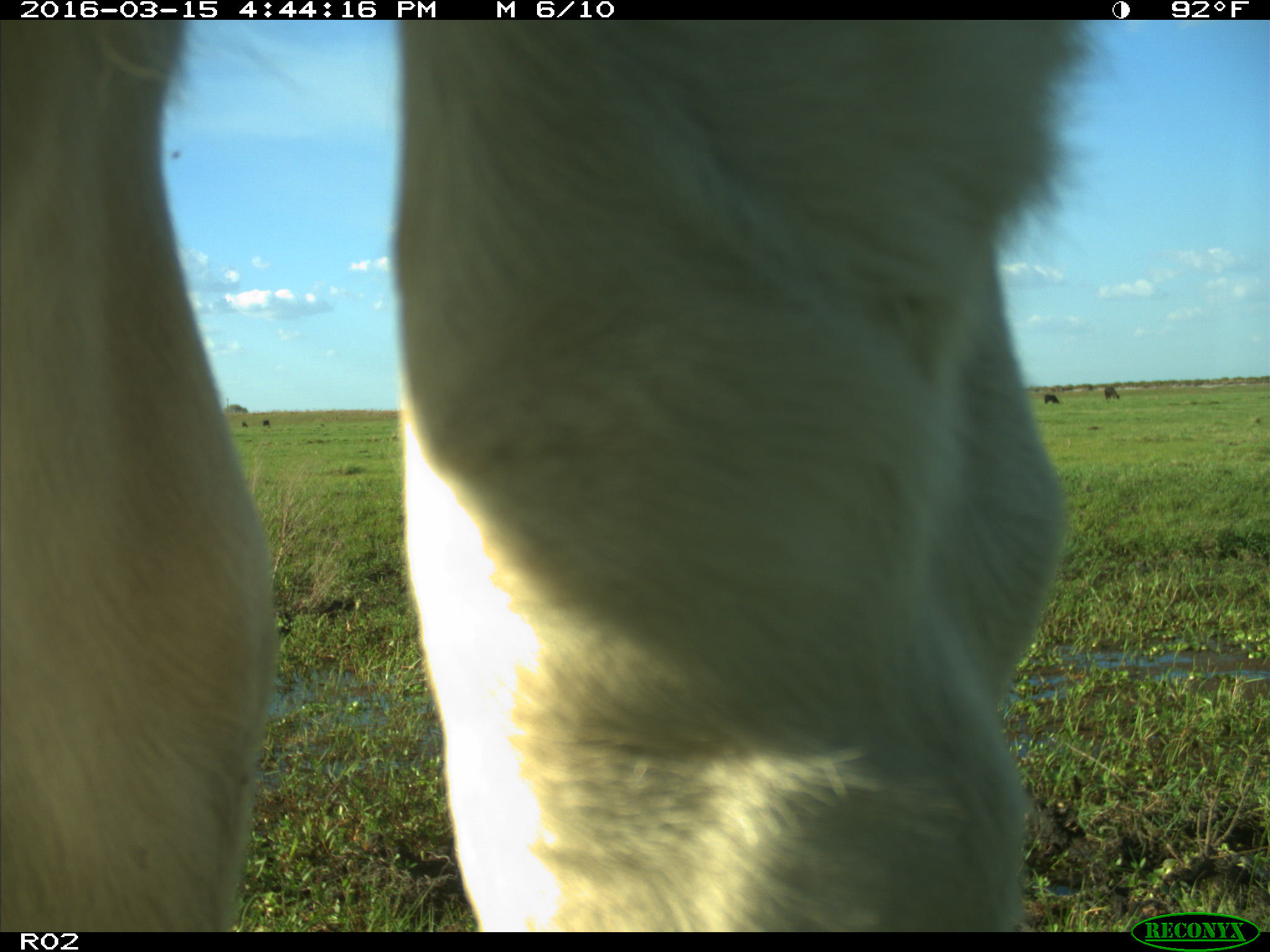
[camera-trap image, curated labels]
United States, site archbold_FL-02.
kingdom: Animalia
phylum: Chordata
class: Mammalia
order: Artiodactyla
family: Bovidae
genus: Bos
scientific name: Bos taurus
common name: domestic cow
Bos taurus (domestic cow).